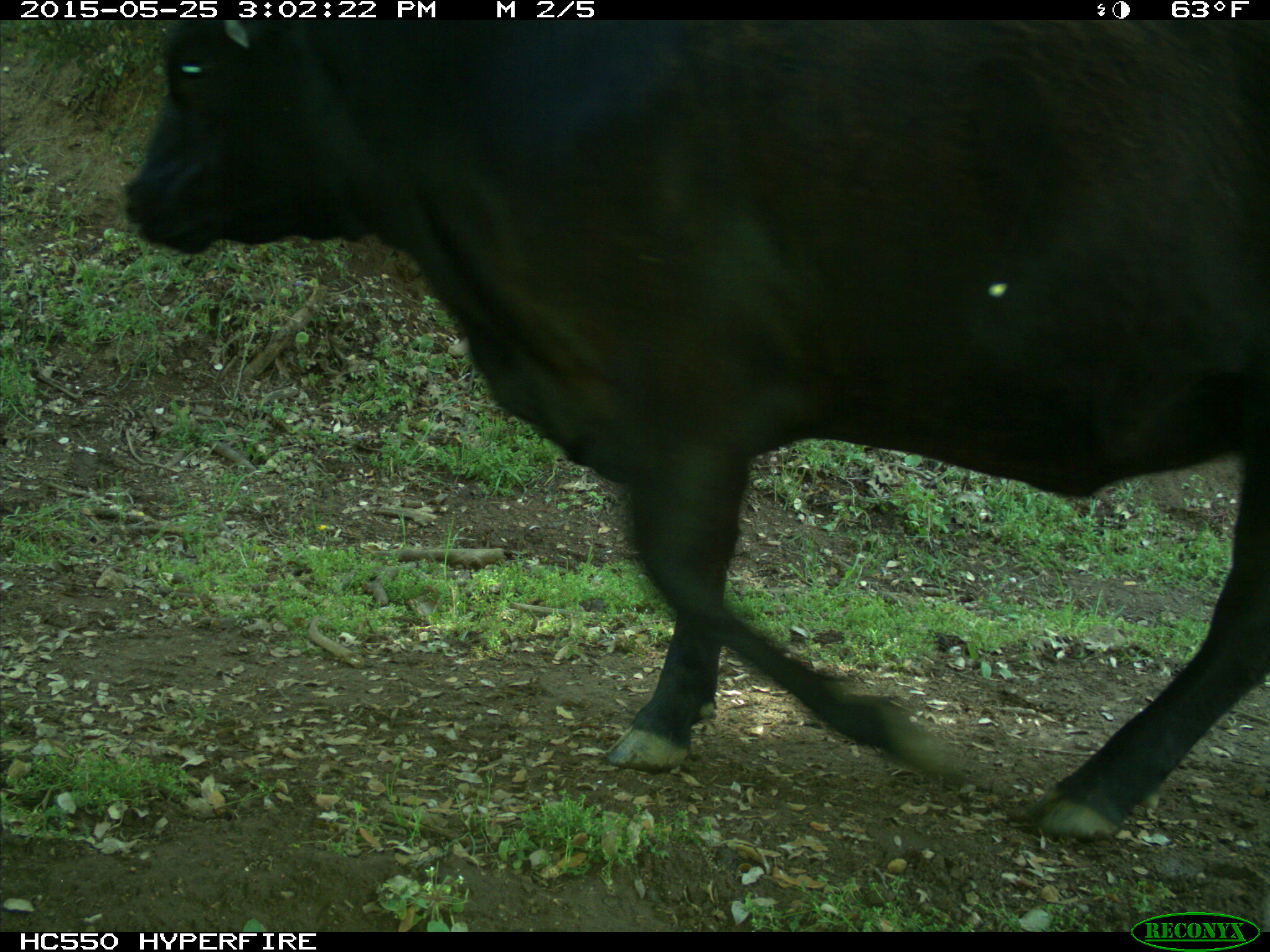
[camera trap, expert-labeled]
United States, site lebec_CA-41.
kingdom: Animalia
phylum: Chordata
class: Mammalia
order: Artiodactyla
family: Bovidae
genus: Bos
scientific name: Bos taurus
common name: domestic cow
Bos taurus (domestic cow).